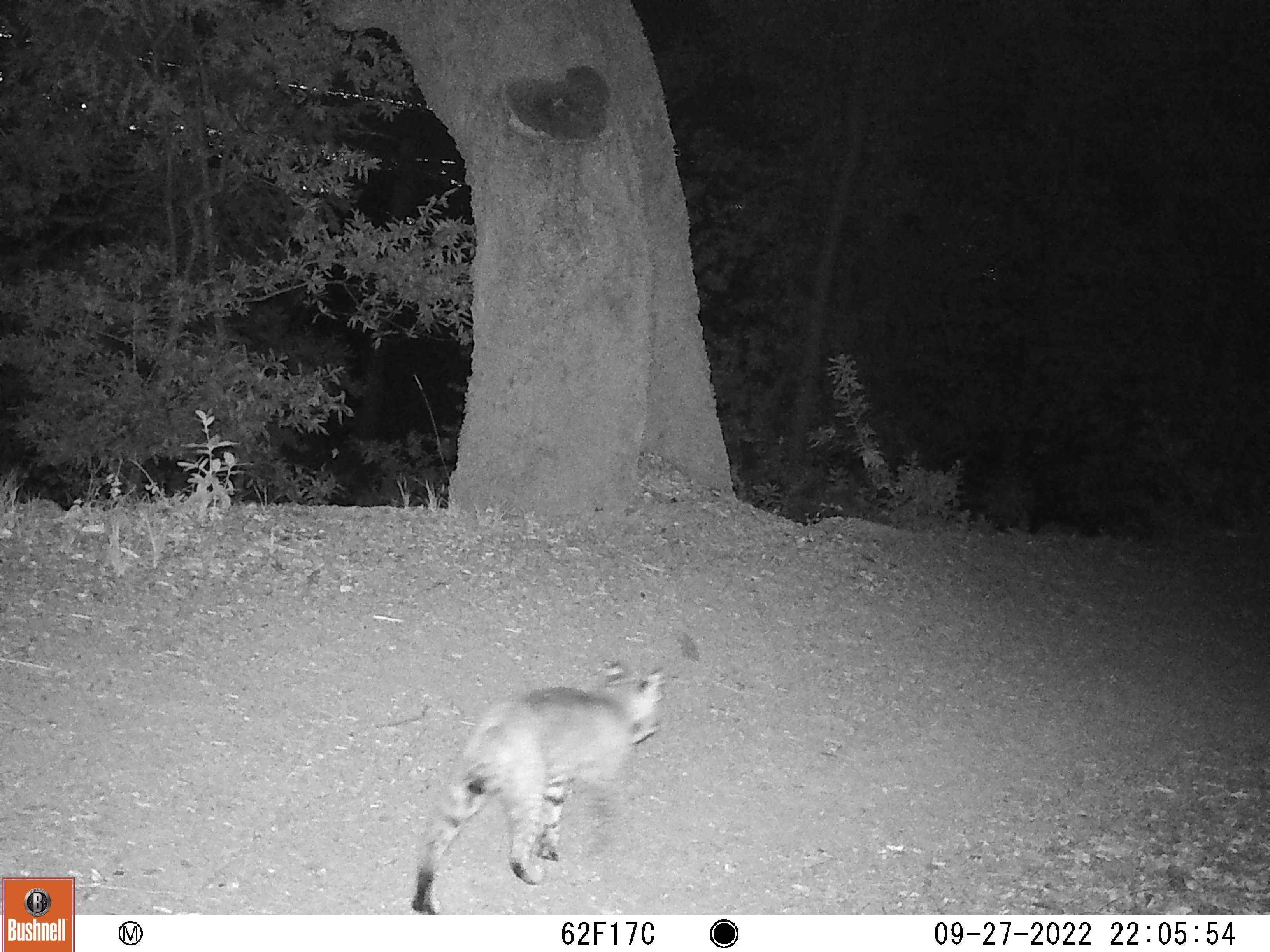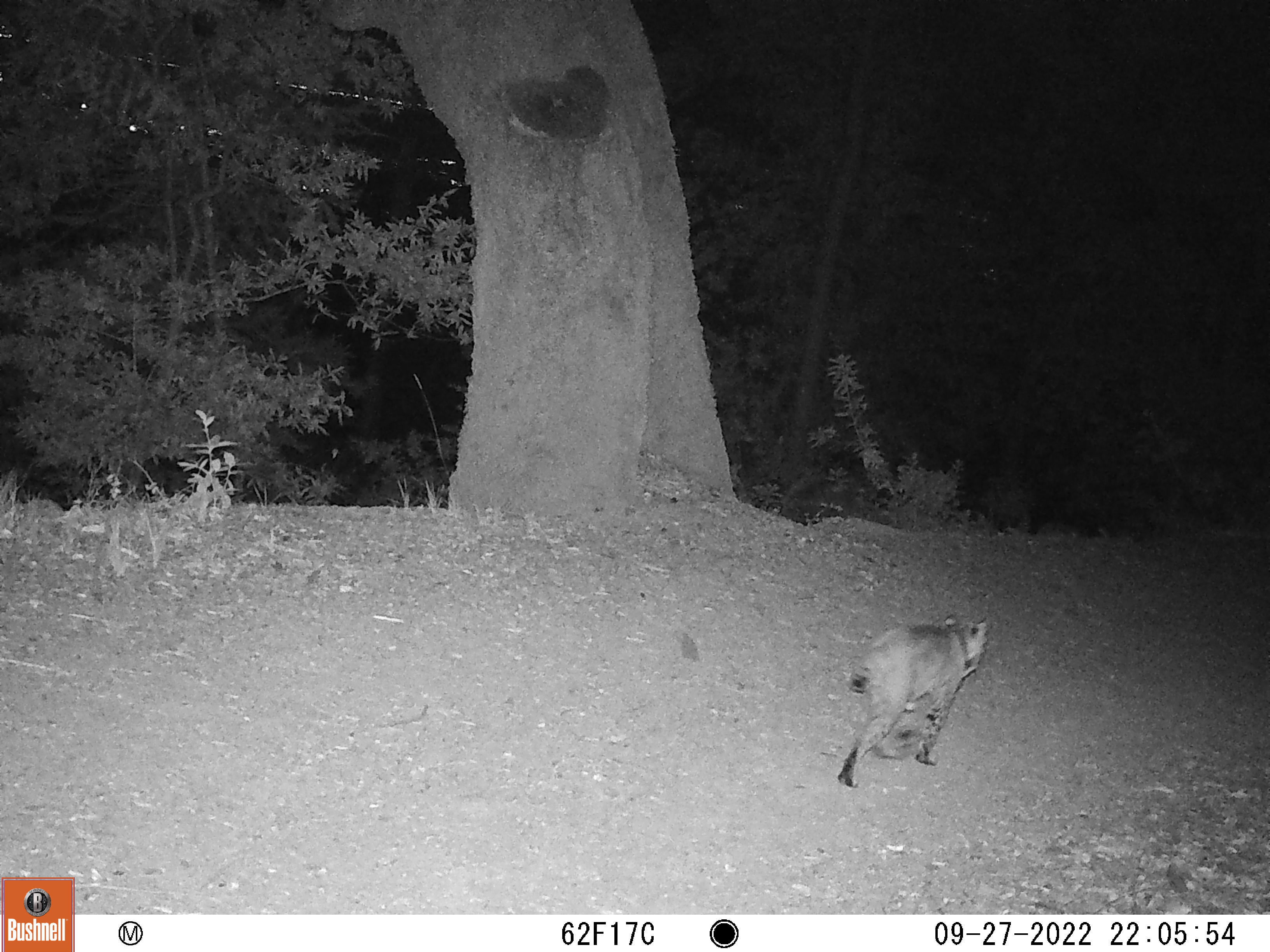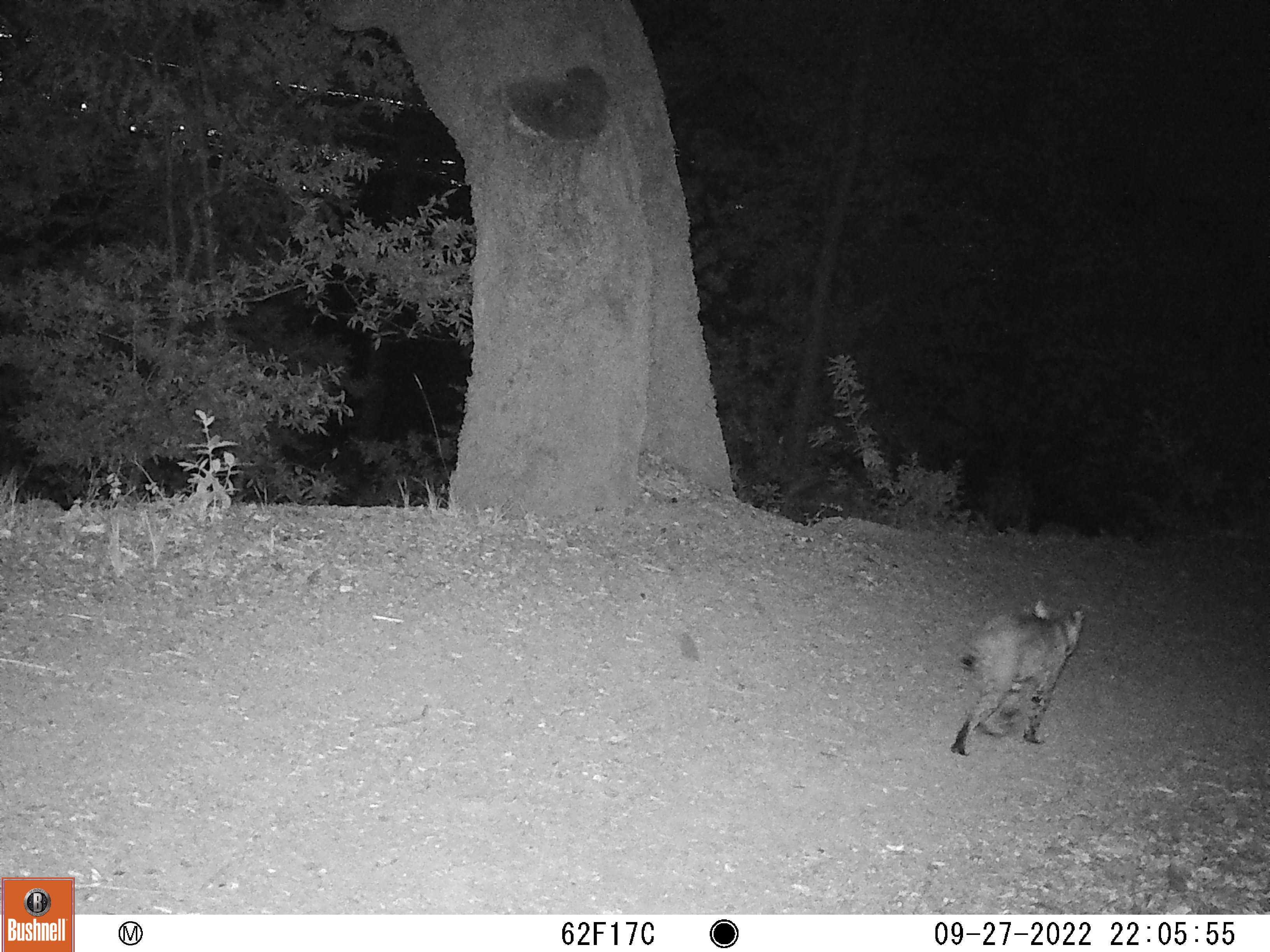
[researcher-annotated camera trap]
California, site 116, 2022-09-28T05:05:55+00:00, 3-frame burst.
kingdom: Animalia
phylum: Chordata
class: Mammalia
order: Carnivora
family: Felidae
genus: Lynx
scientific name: Lynx rufus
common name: bobcat